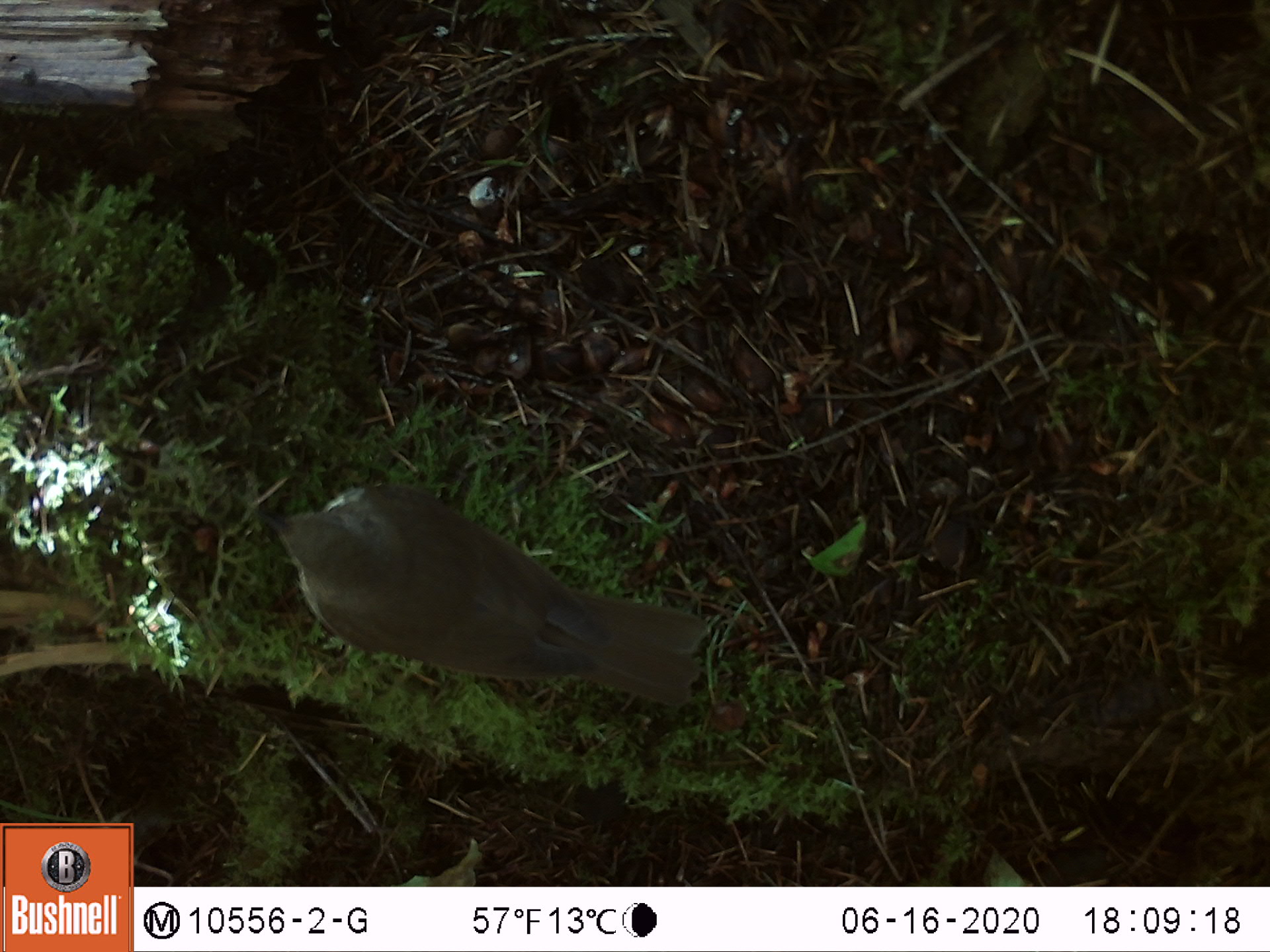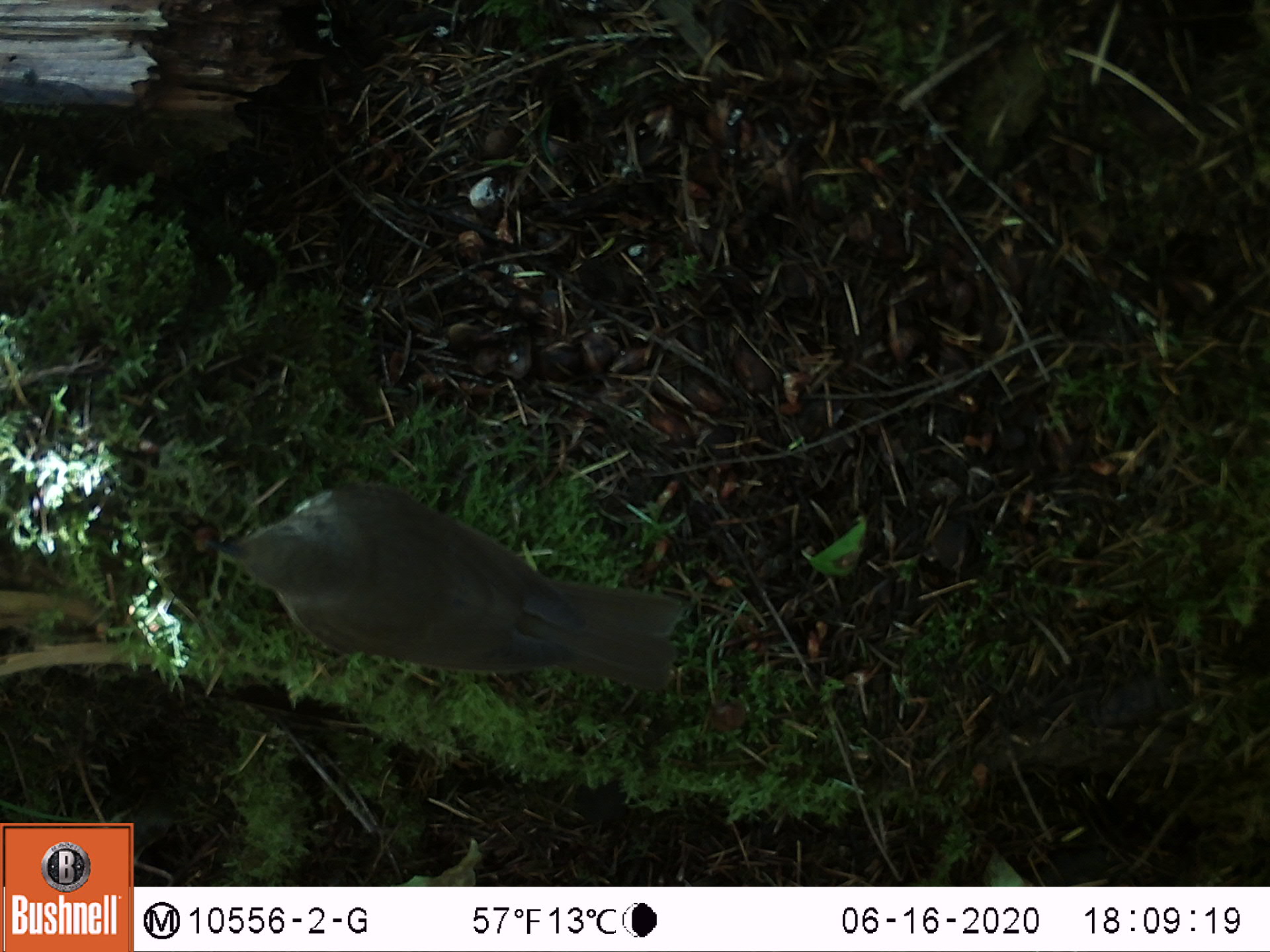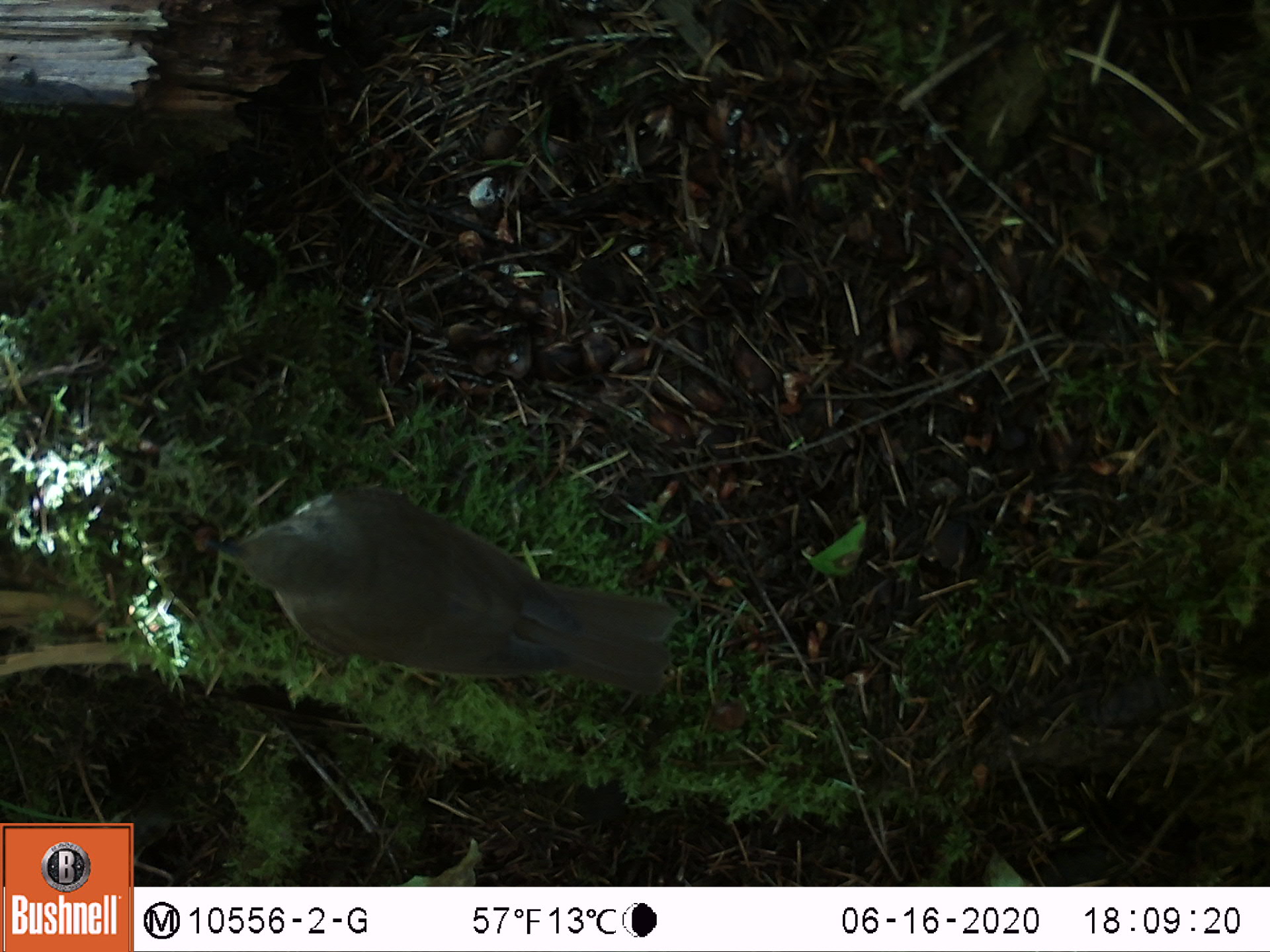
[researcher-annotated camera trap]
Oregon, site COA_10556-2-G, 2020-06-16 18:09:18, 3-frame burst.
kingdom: Animalia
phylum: Chordata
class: Aves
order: Passeriformes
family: Turdidae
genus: Catharus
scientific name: Catharus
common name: brown thrushes and nightingale-thrushes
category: catharus species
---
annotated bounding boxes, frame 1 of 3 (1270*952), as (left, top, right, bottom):
catharus species: (259, 490, 711, 709)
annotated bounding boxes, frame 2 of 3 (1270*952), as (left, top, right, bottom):
catharus species: (217, 485, 688, 691)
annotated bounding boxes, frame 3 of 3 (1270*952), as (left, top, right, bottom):
catharus species: (216, 491, 687, 691)